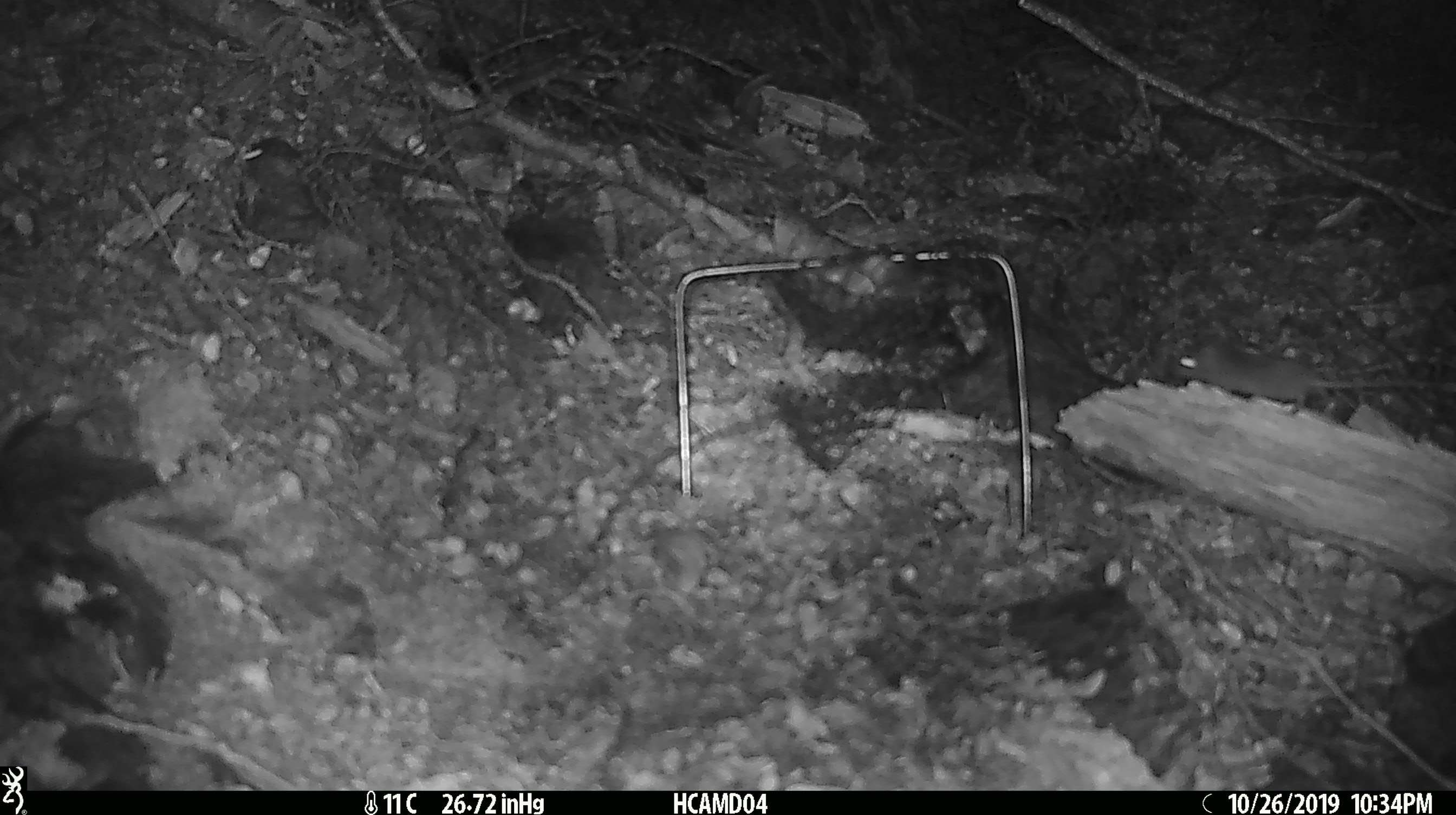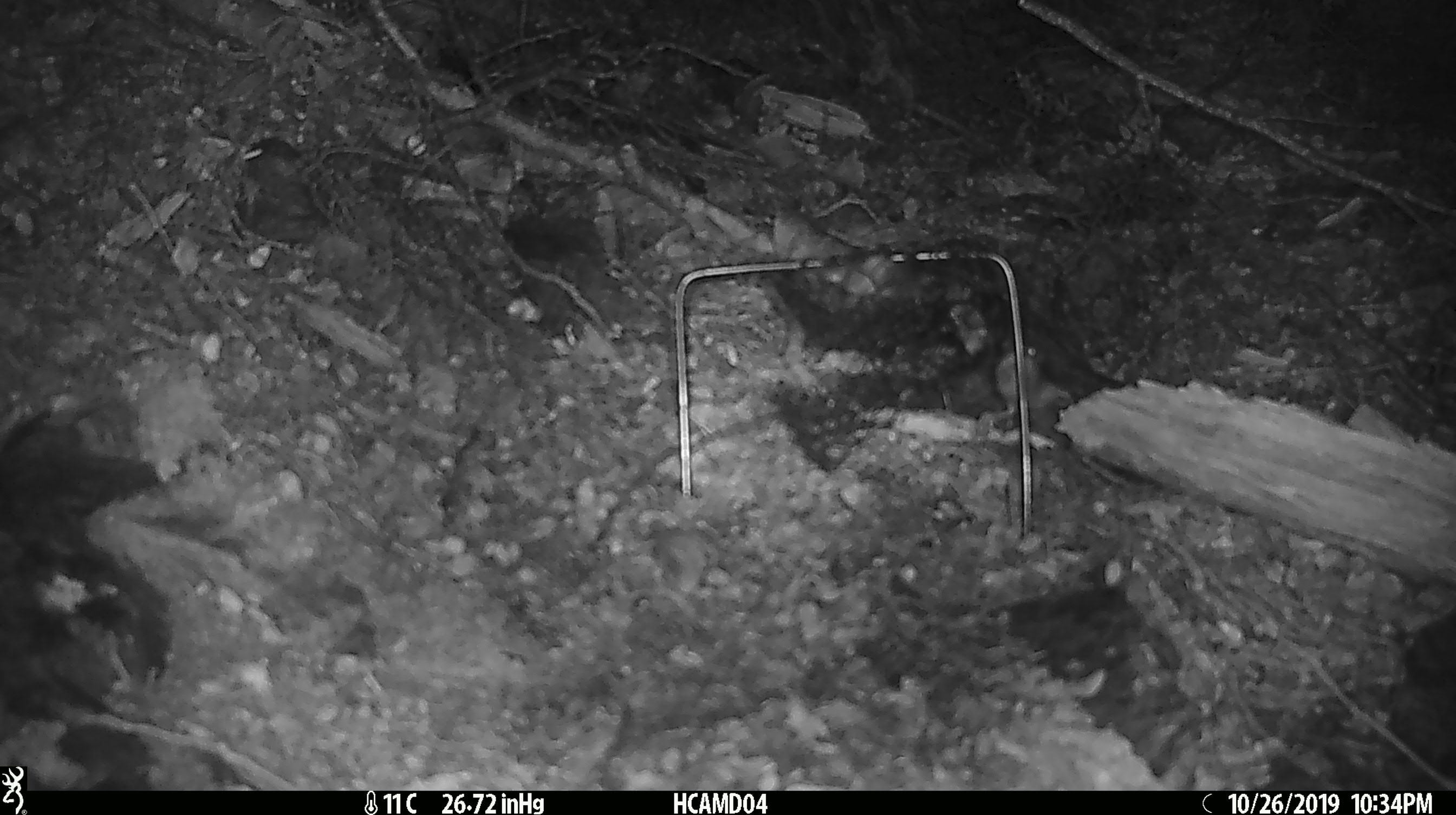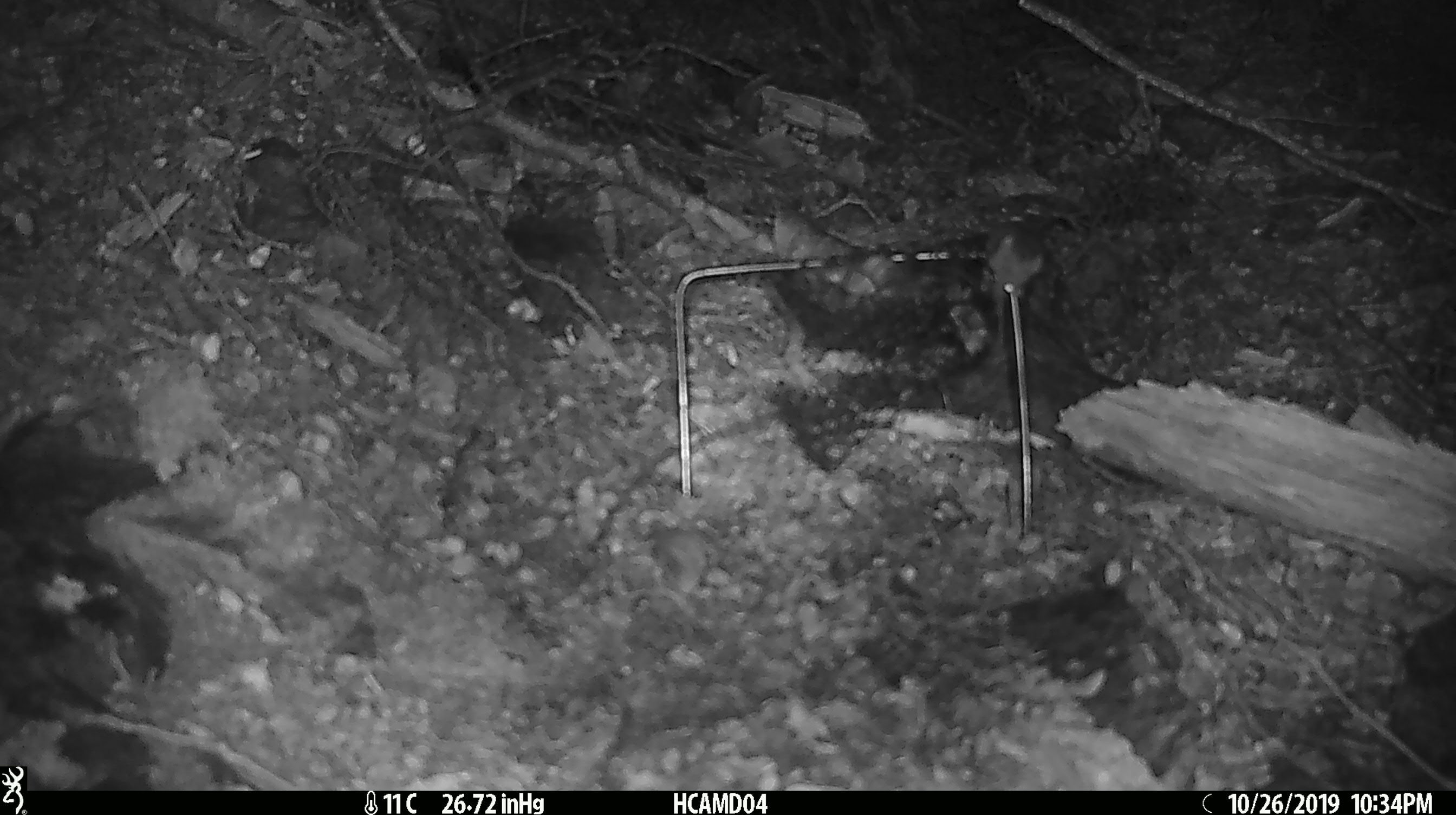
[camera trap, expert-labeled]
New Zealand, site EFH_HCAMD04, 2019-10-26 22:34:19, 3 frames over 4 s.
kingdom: Animalia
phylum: Chordata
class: Mammalia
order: Rodentia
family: Muridae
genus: Mus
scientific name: Mus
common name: mouse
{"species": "mouse (Mus)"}